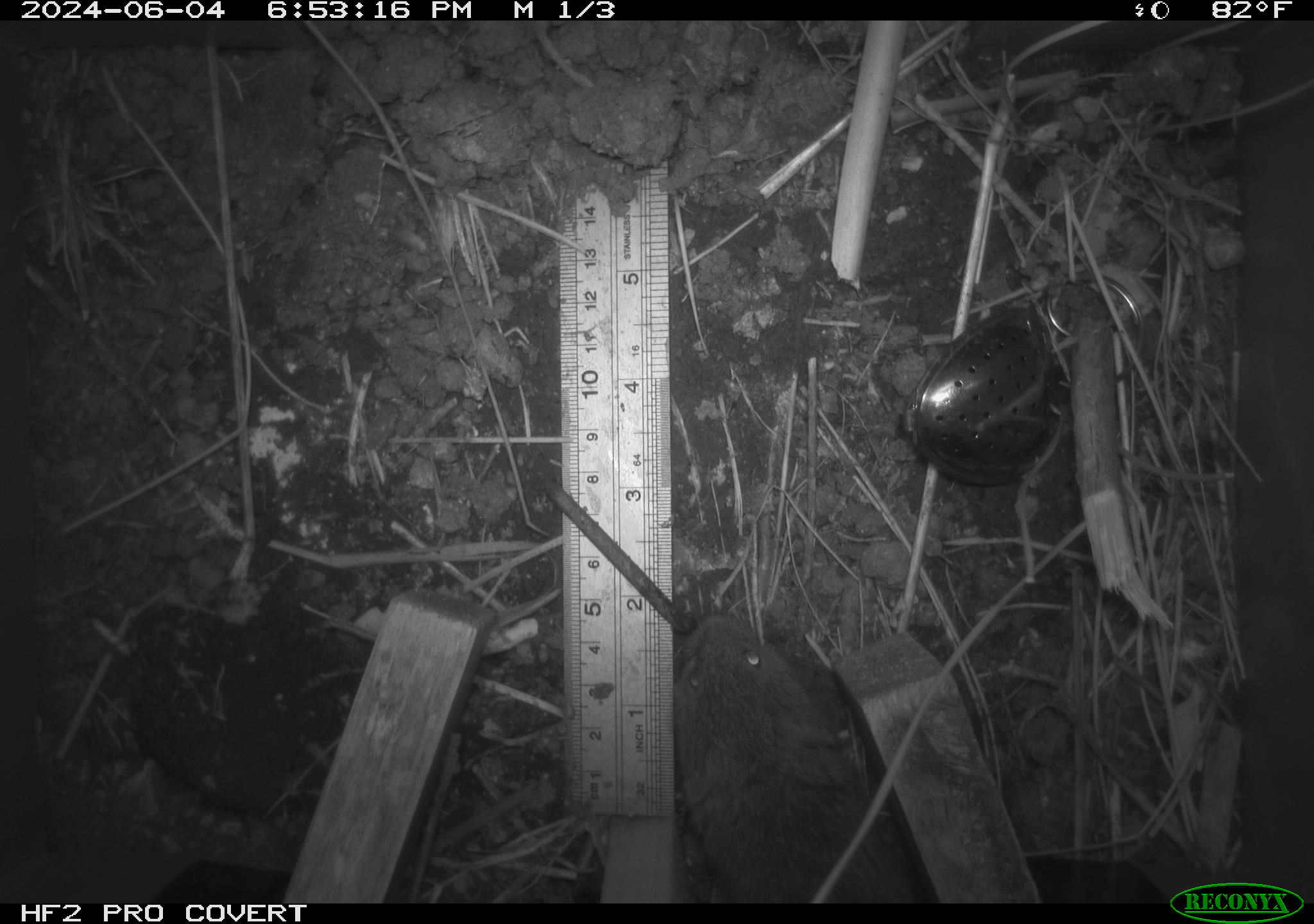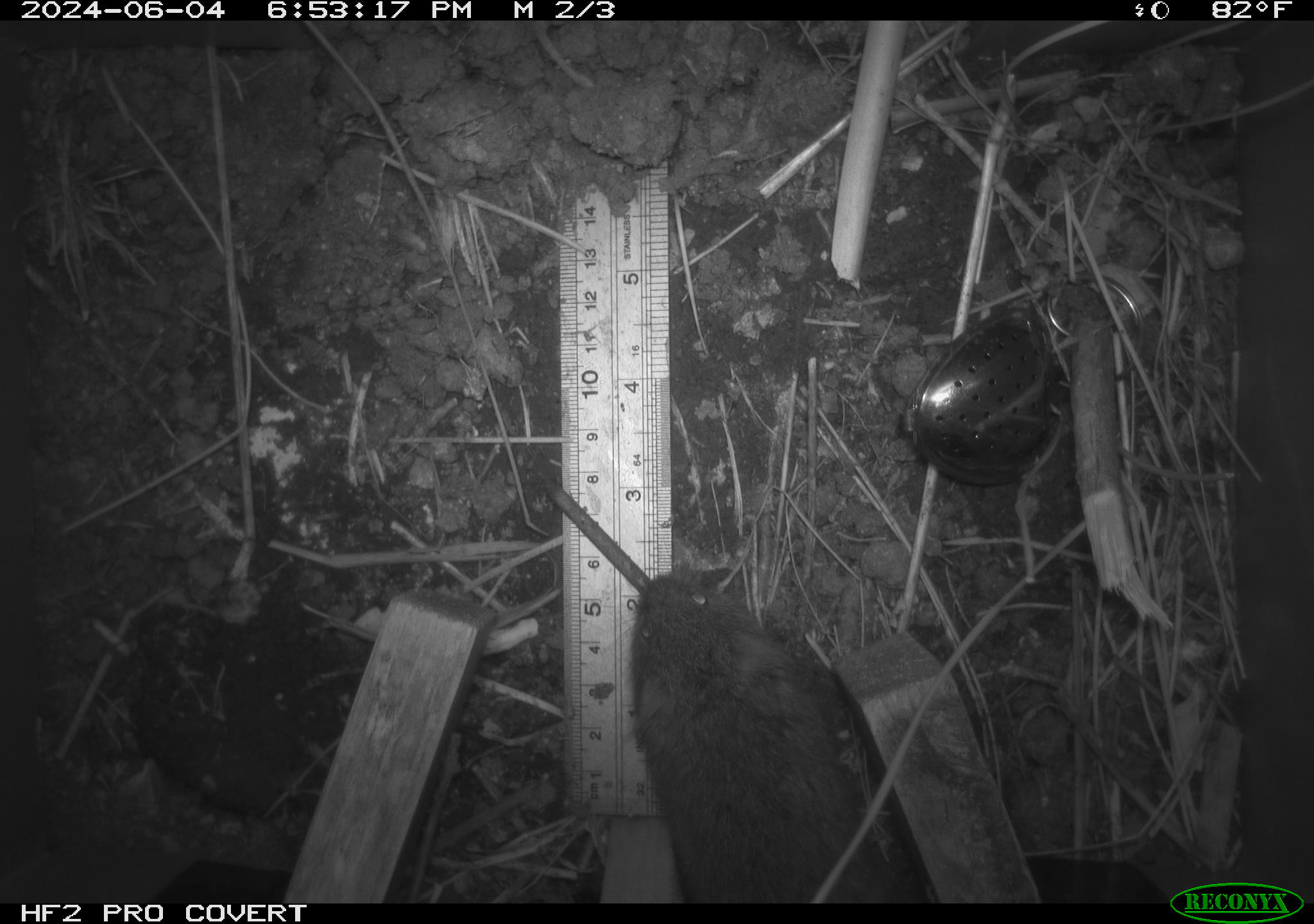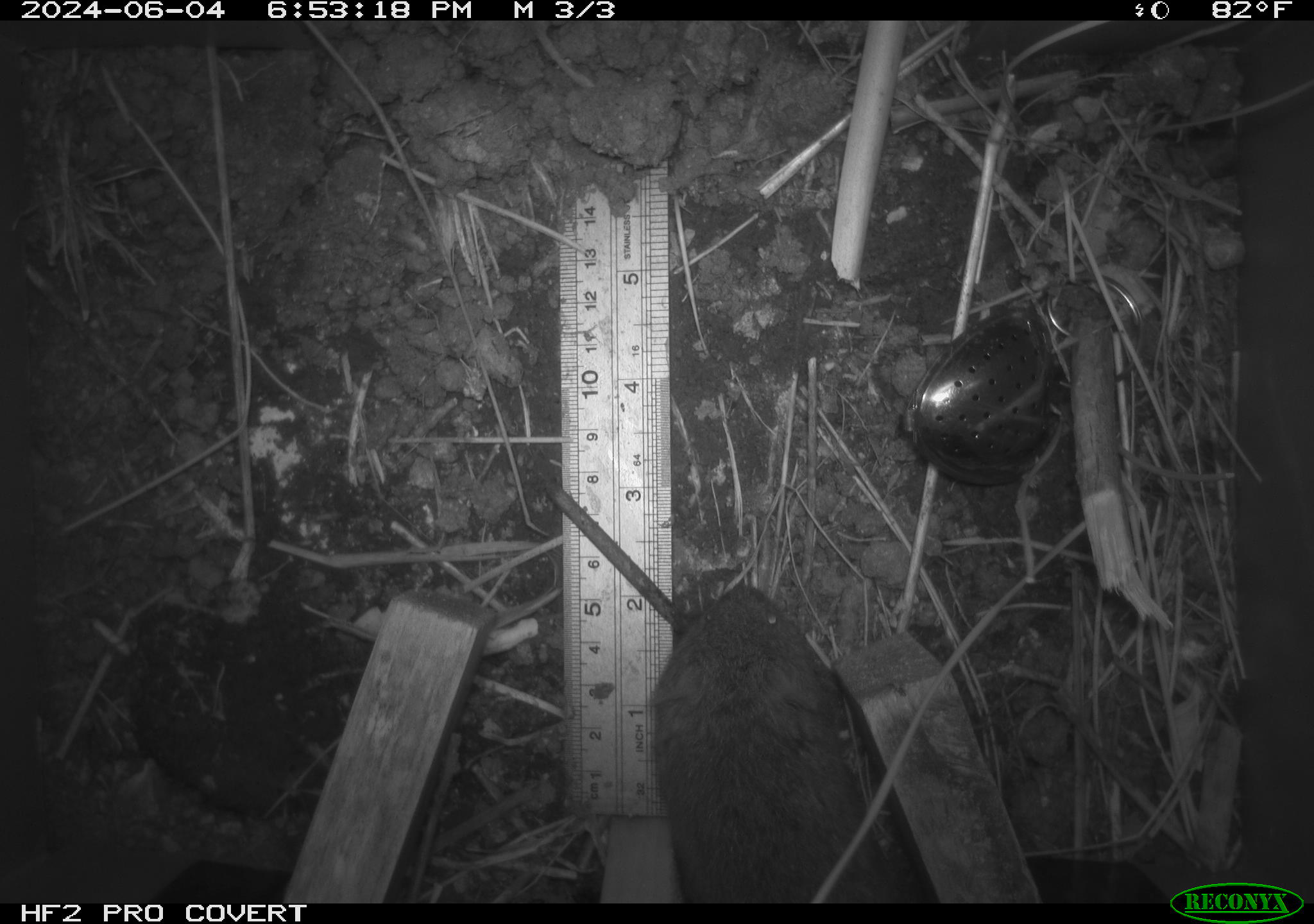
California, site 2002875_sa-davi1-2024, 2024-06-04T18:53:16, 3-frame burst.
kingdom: Animalia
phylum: Chordata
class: Mammalia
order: Rodentia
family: Cricetidae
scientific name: Arvicolinae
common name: voles, lemmings, and muskrats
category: arvicolinae subfamily